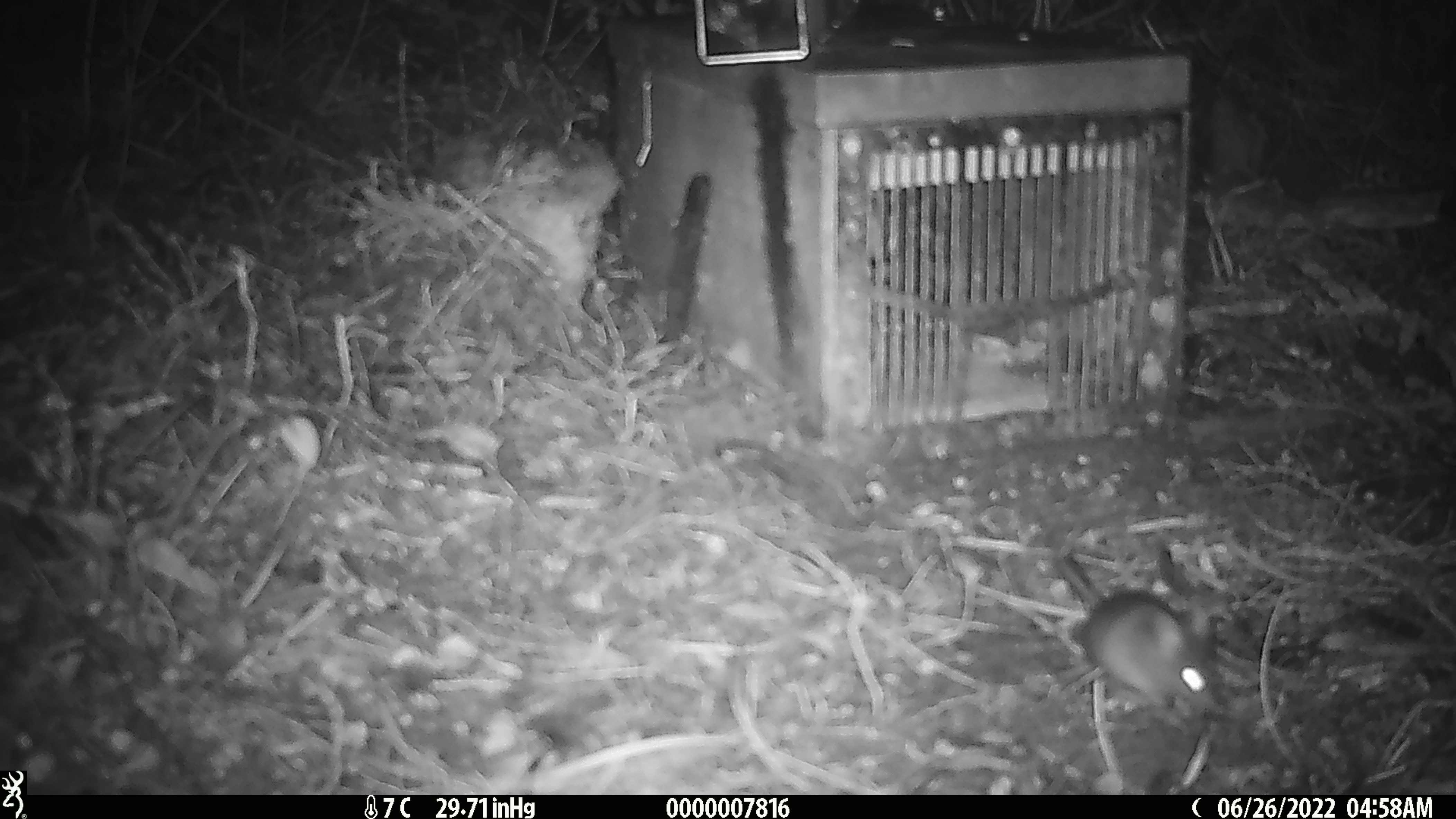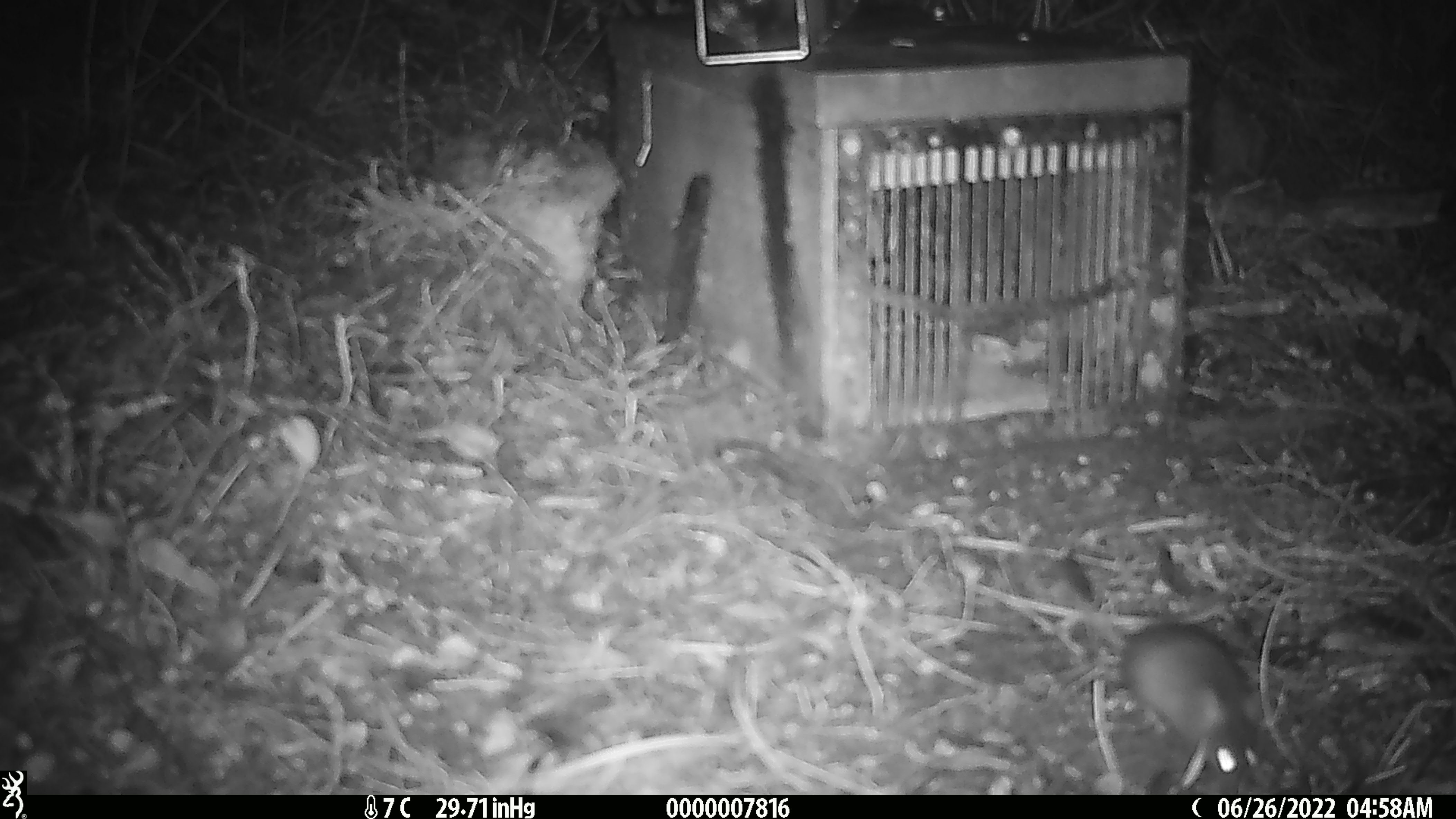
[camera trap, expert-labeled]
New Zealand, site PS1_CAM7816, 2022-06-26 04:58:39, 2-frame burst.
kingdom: Animalia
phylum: Chordata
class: Mammalia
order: Rodentia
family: Muridae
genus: Mus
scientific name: Mus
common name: mouse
Mouse (Mus).